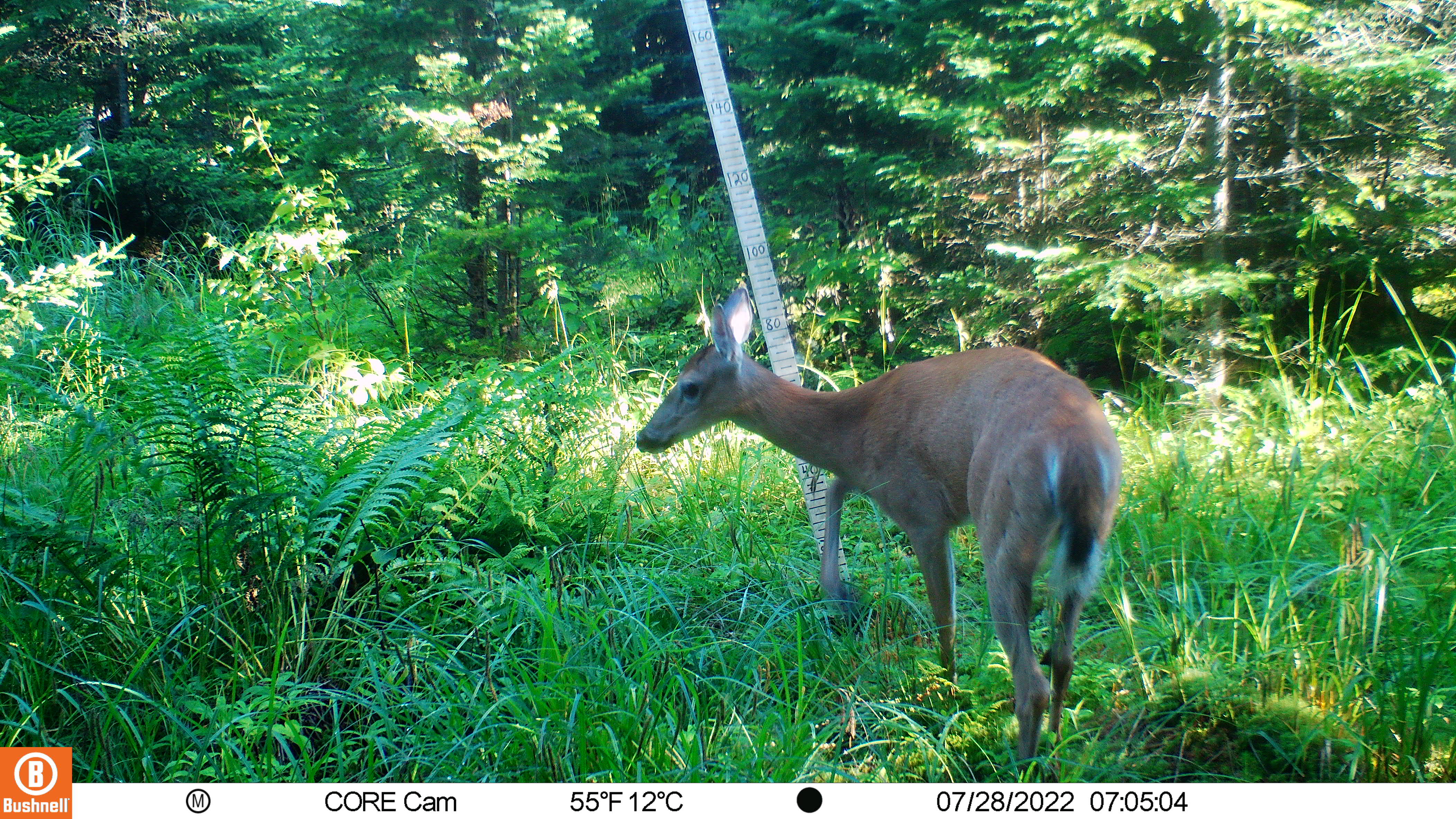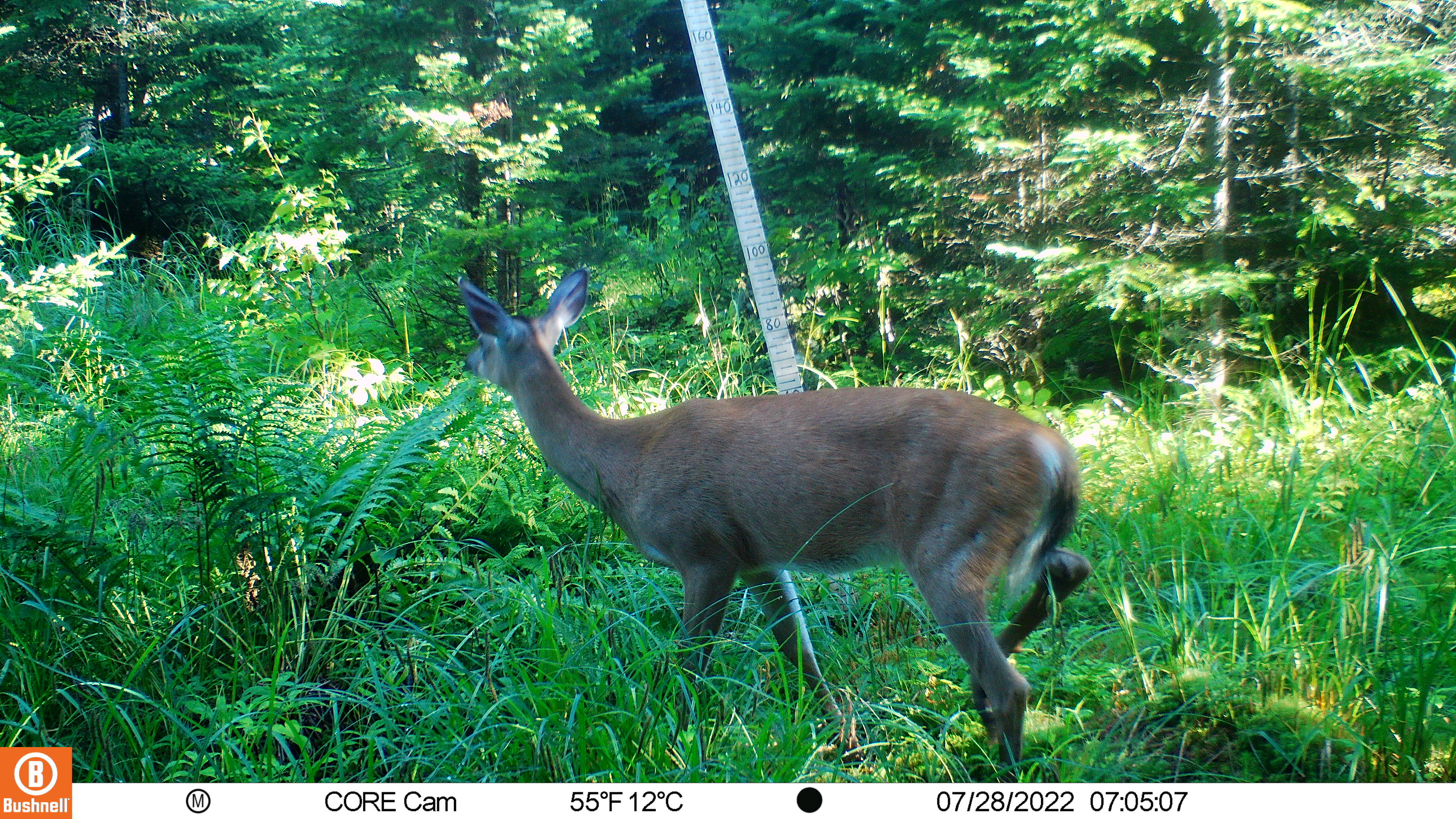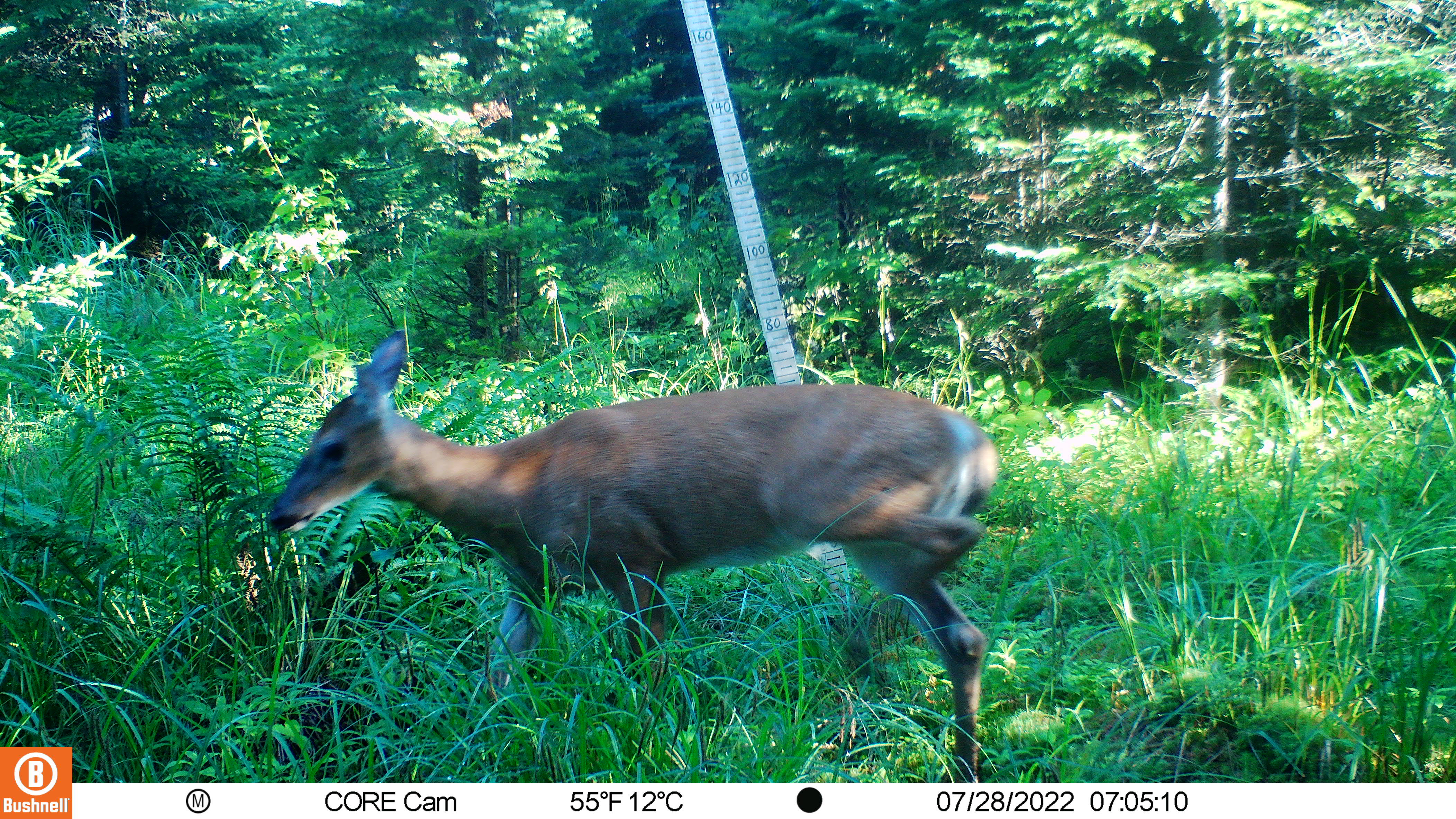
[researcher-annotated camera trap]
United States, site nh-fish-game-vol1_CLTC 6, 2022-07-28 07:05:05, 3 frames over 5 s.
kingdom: Animalia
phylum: Chordata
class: Mammalia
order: Artiodactyla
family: Cervidae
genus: Odocoileus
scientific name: Odocoileus virginianus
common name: white-tailed deer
White-tailed deer (Odocoileus virginianus).